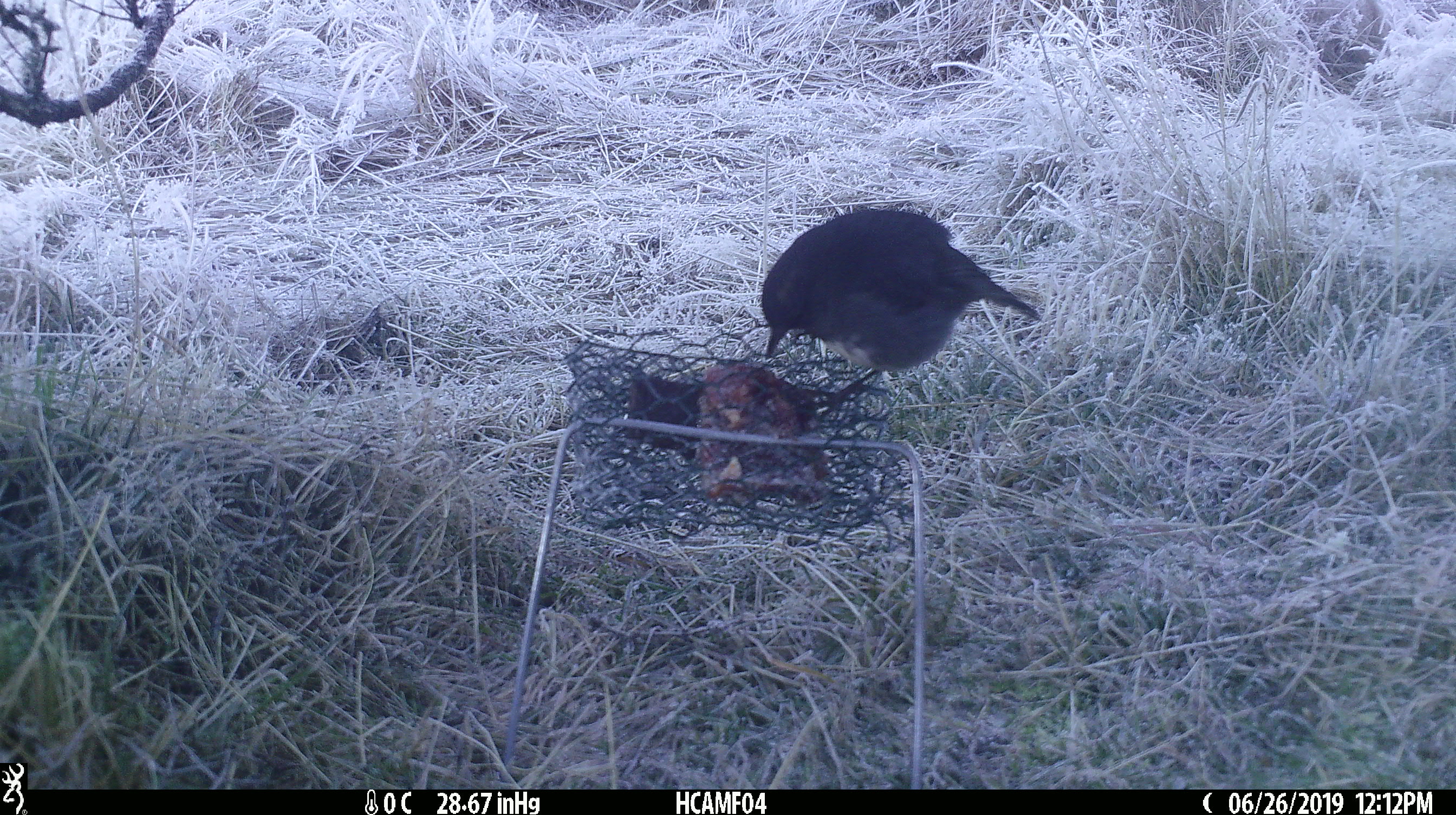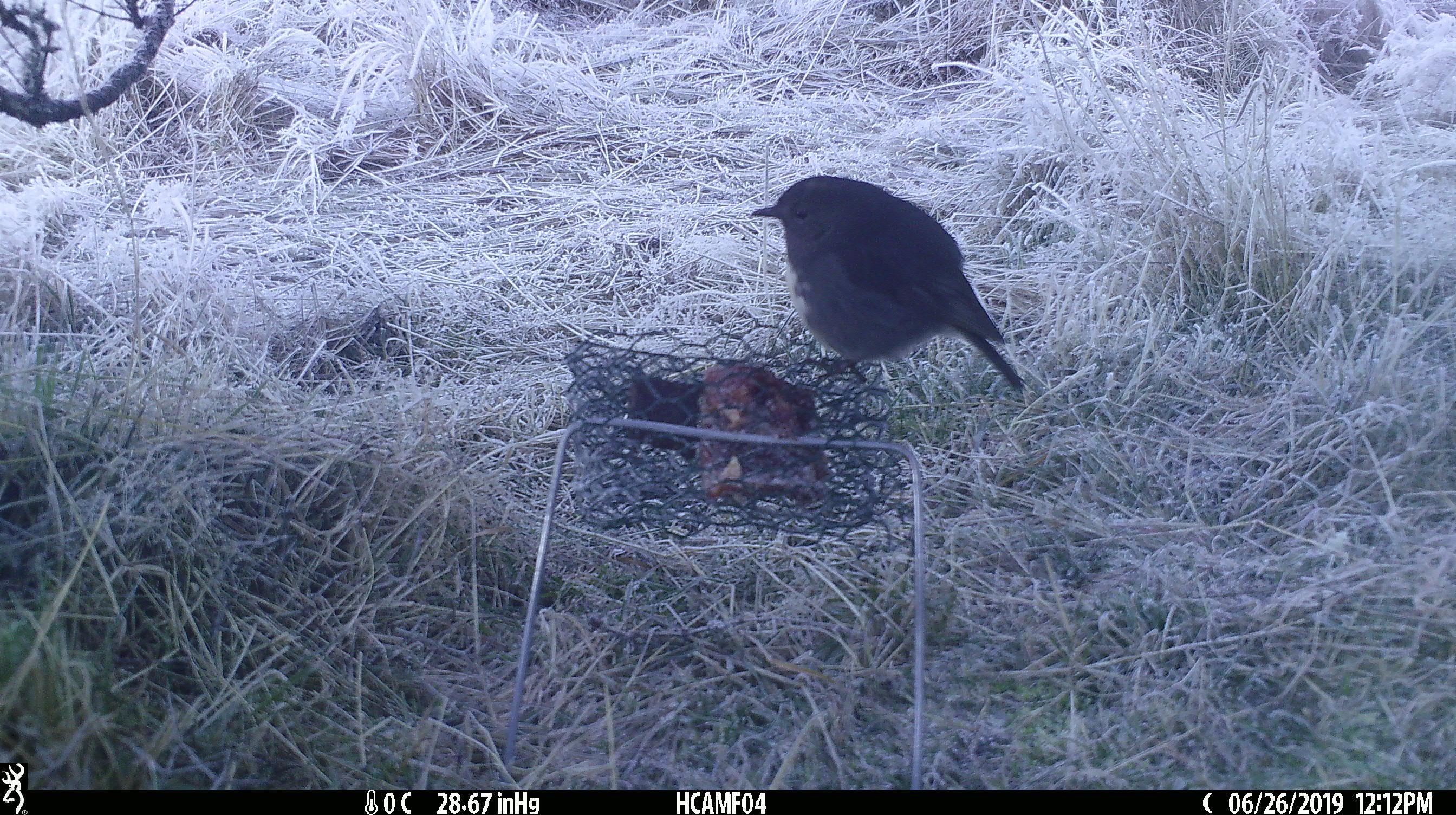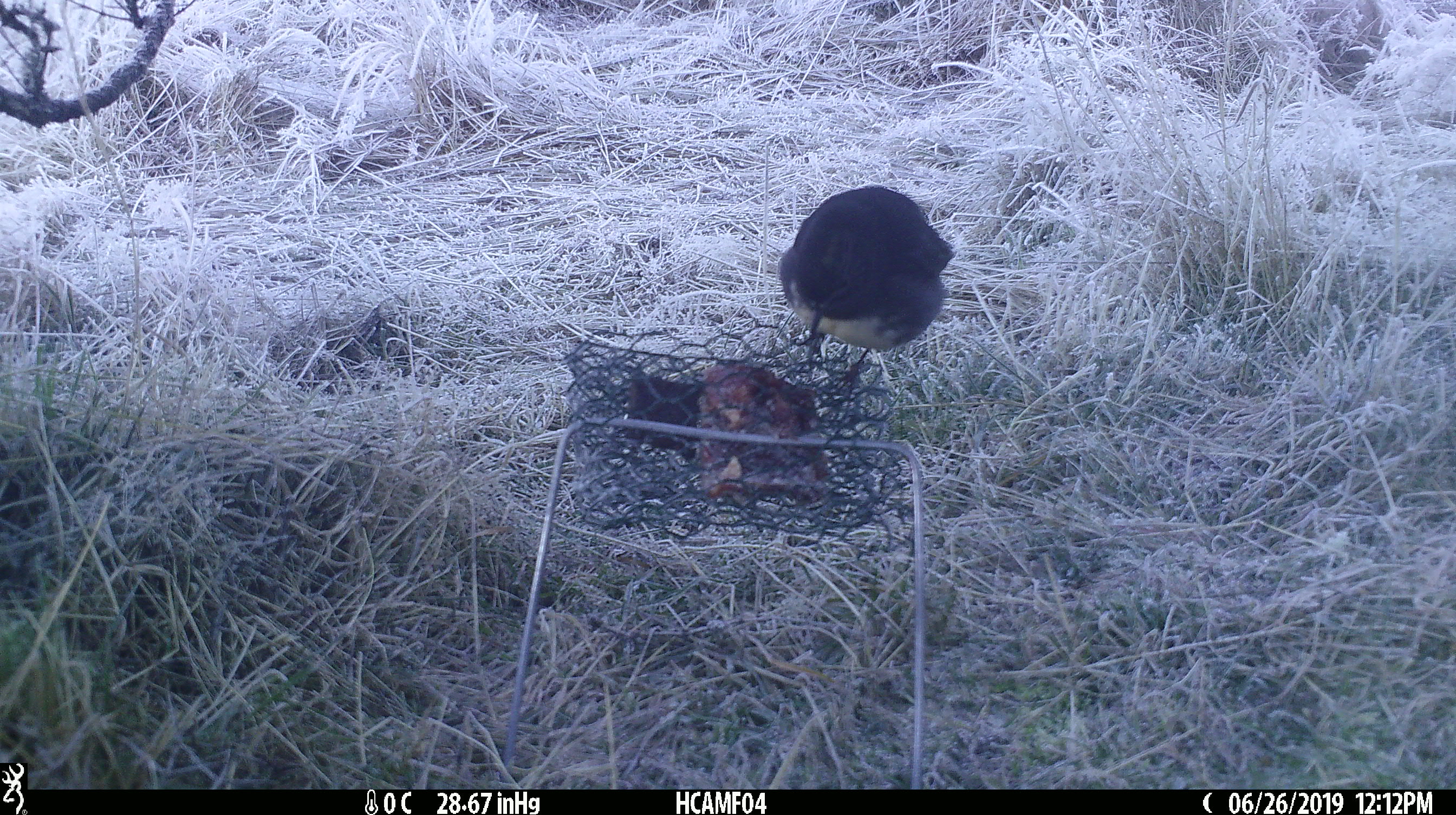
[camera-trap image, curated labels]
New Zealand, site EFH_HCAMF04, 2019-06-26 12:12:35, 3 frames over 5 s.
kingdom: Animalia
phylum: Chordata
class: Aves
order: Passeriformes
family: Petroicidae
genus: Petroica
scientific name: Petroica australis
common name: new zealand robin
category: robin